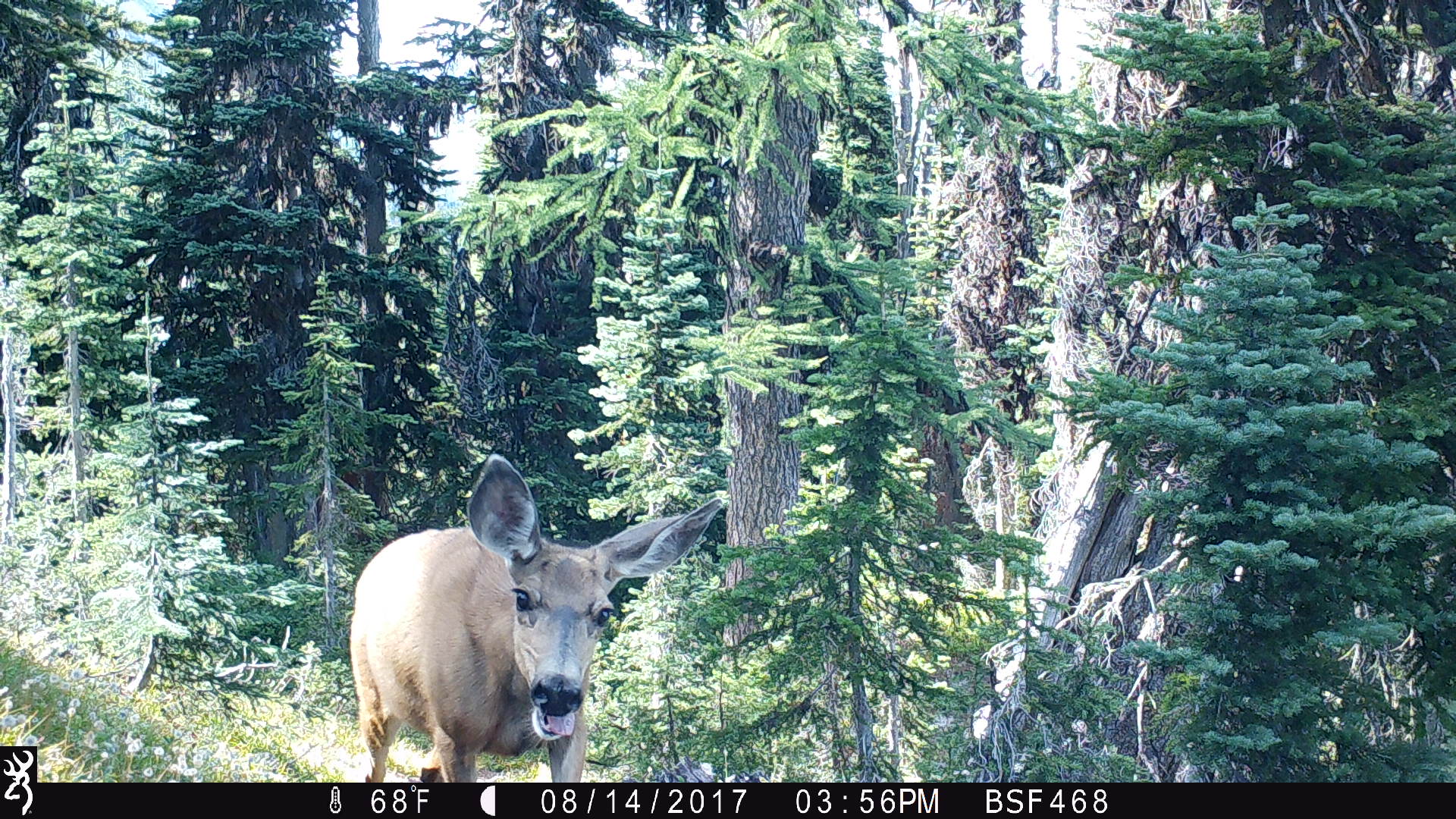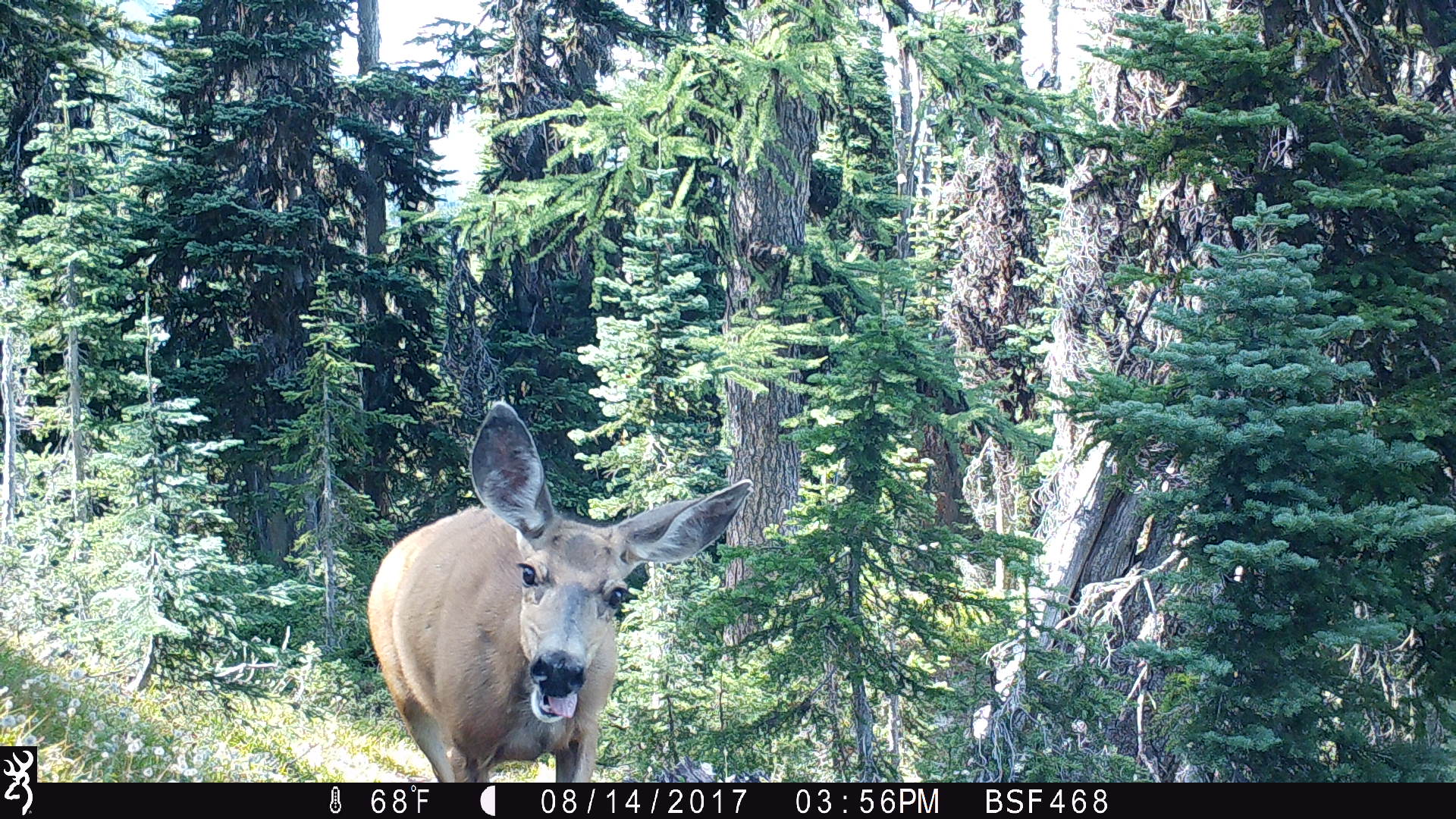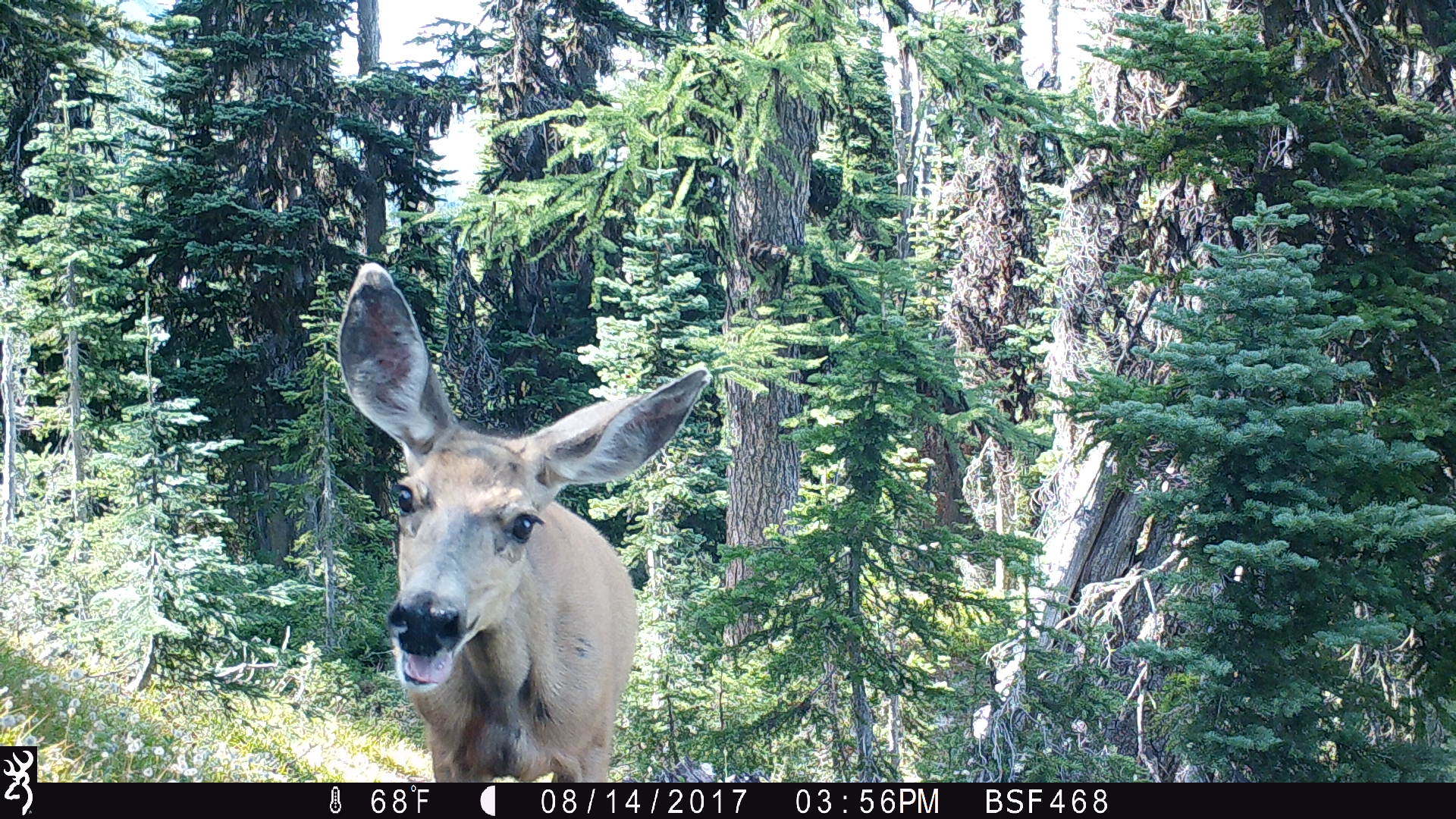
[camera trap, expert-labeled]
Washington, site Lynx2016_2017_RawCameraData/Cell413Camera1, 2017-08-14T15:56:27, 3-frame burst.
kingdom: Animalia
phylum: Chordata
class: Mammalia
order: Artiodactyla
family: Cervidae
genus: Odocoileus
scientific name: Odocoileus hemionus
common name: mule deer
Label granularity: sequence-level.